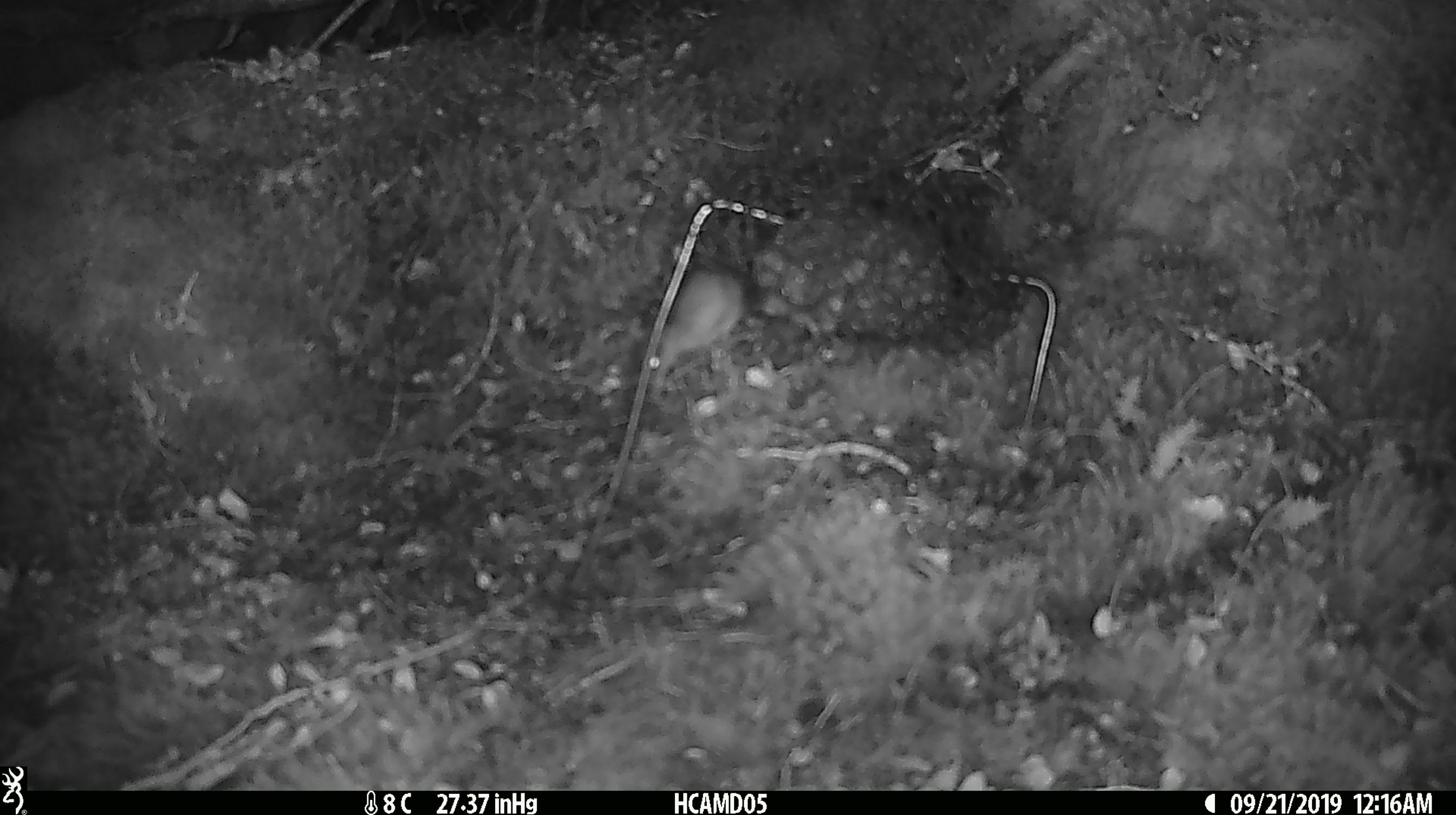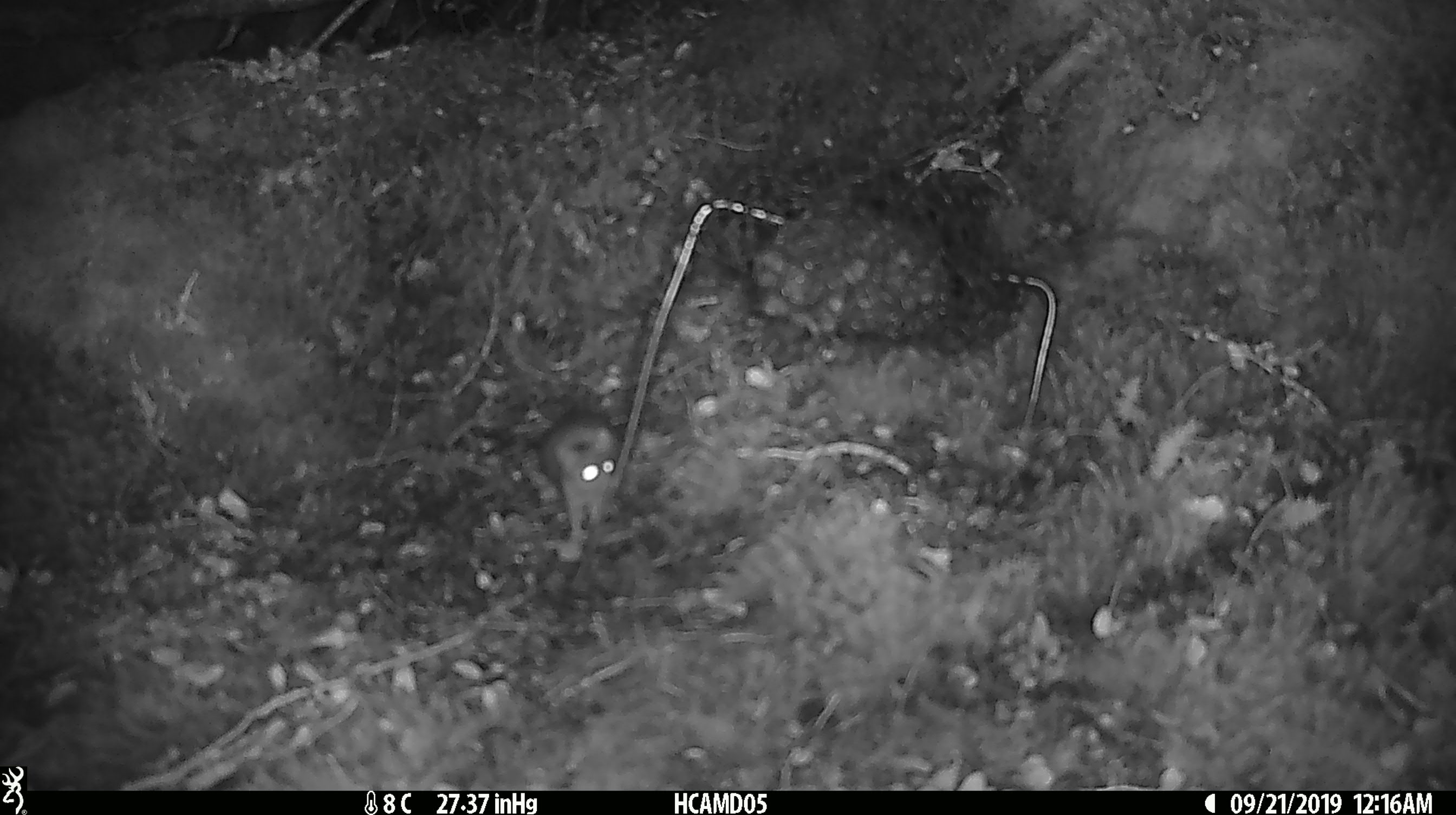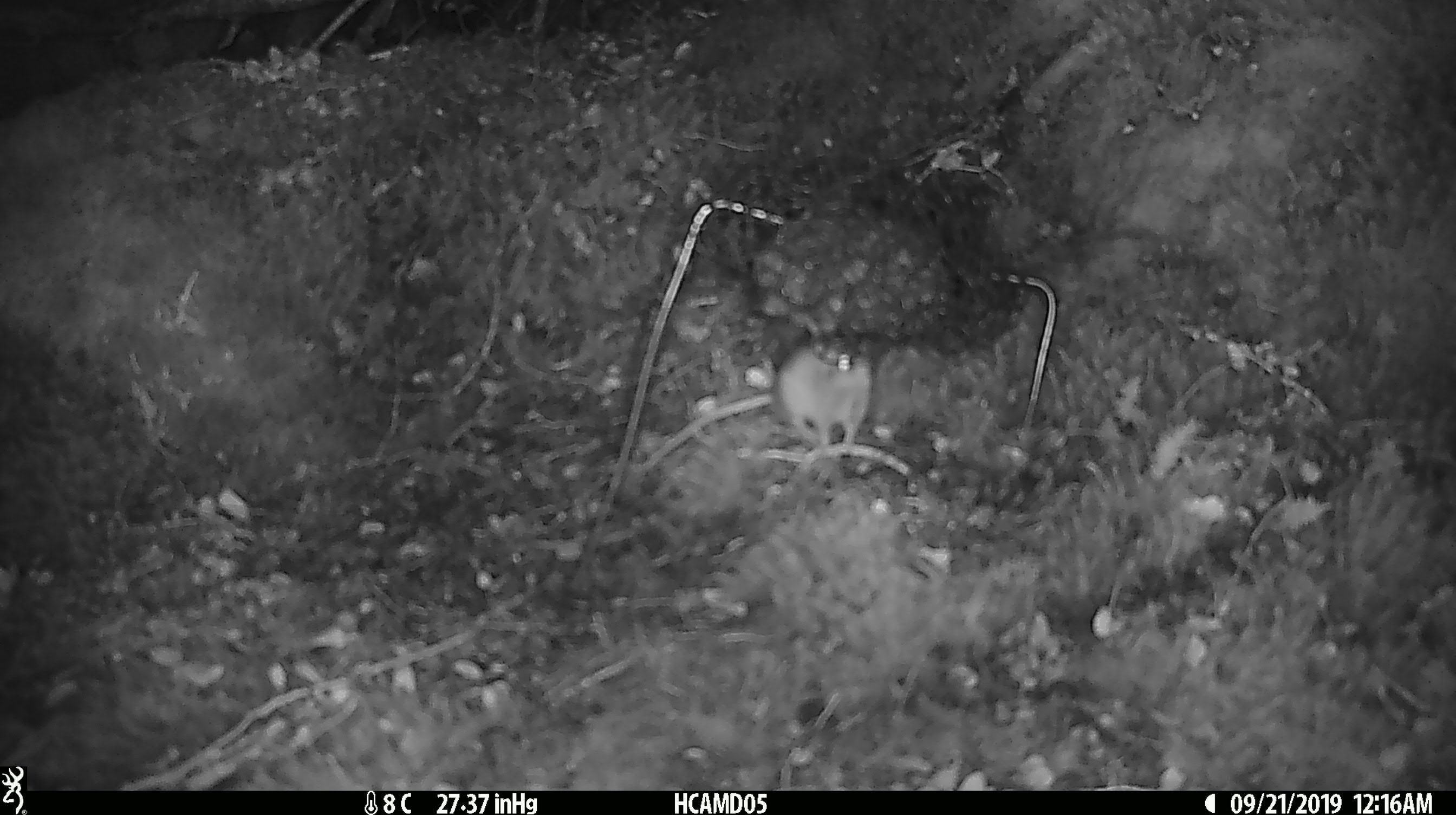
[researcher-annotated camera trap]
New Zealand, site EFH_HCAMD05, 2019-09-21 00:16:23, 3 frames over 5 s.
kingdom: Animalia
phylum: Chordata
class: Mammalia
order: Rodentia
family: Muridae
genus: Mus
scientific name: Mus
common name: mouse